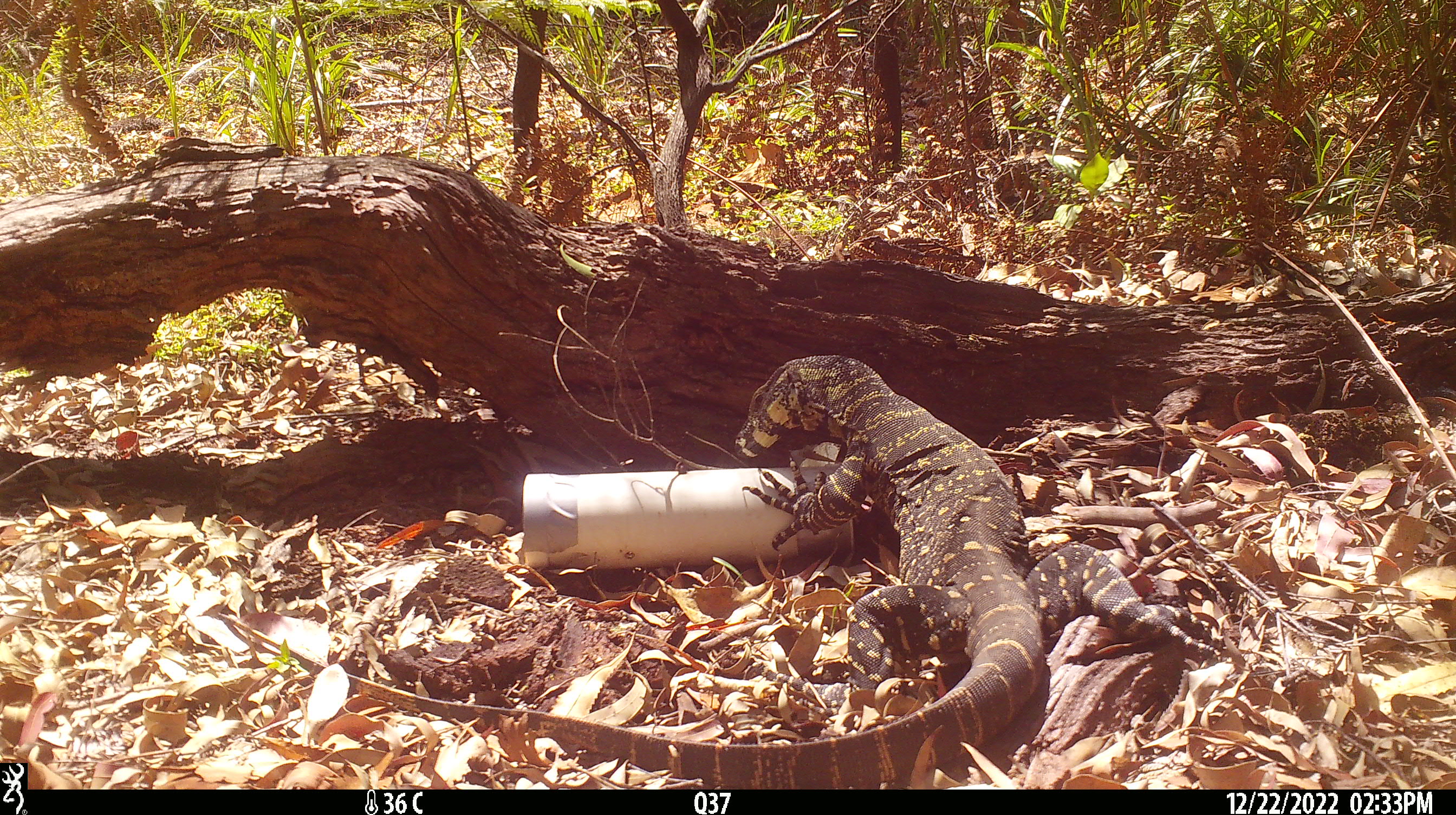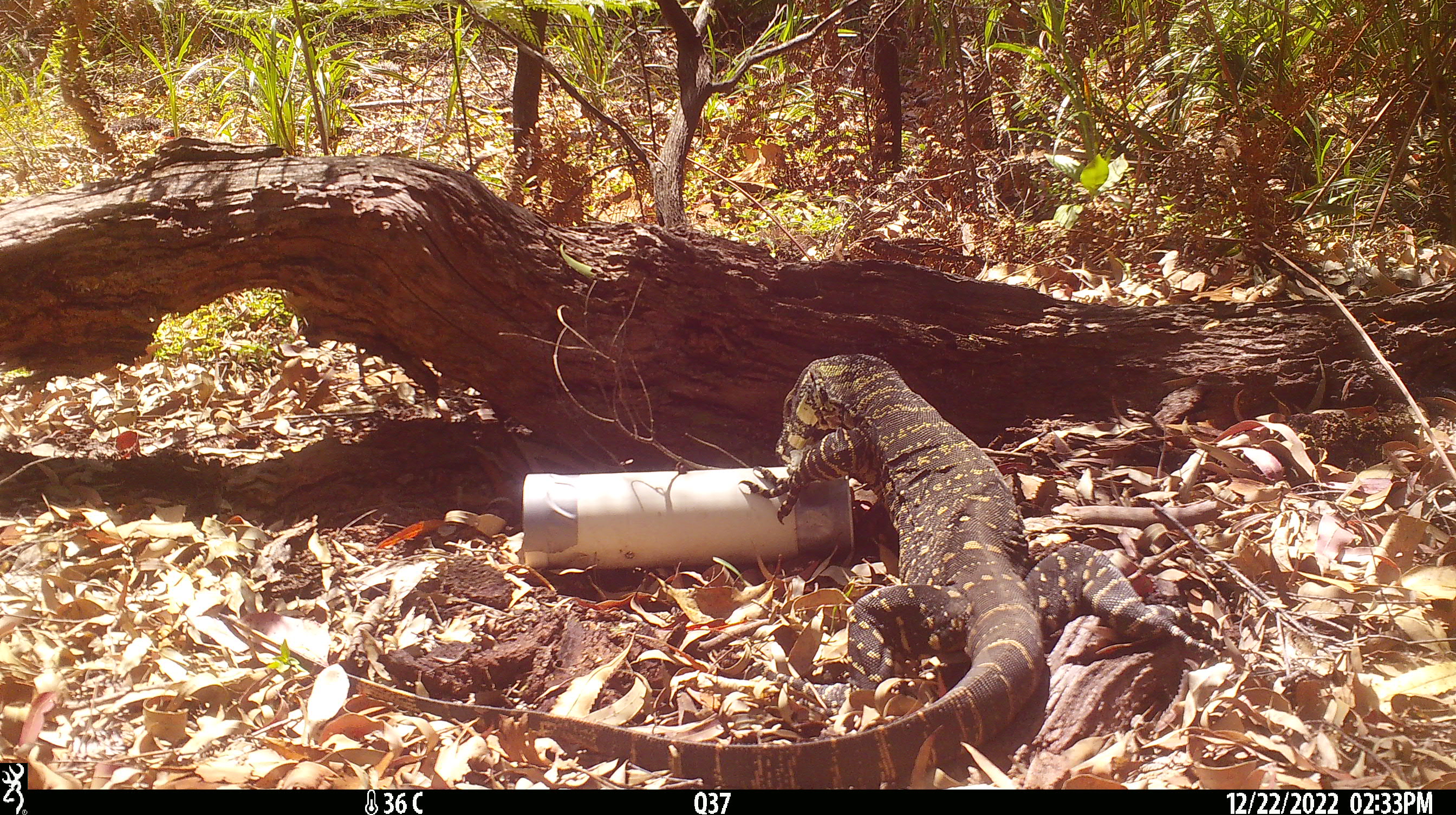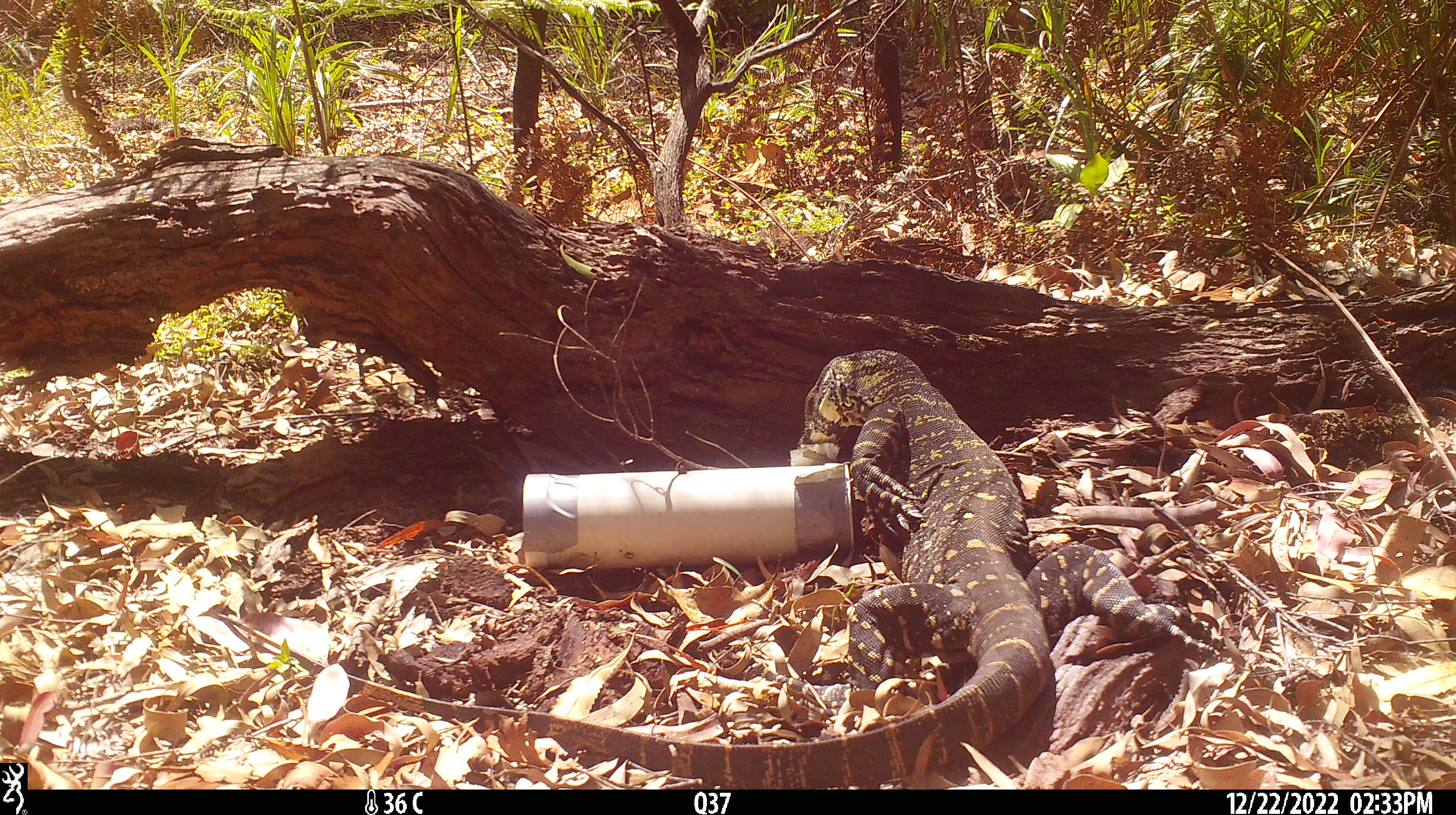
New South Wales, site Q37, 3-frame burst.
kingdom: Animalia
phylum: Chordata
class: Reptilia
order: Squamata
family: Varanidae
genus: Varanus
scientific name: Varanus varius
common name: lace monitor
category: goanna